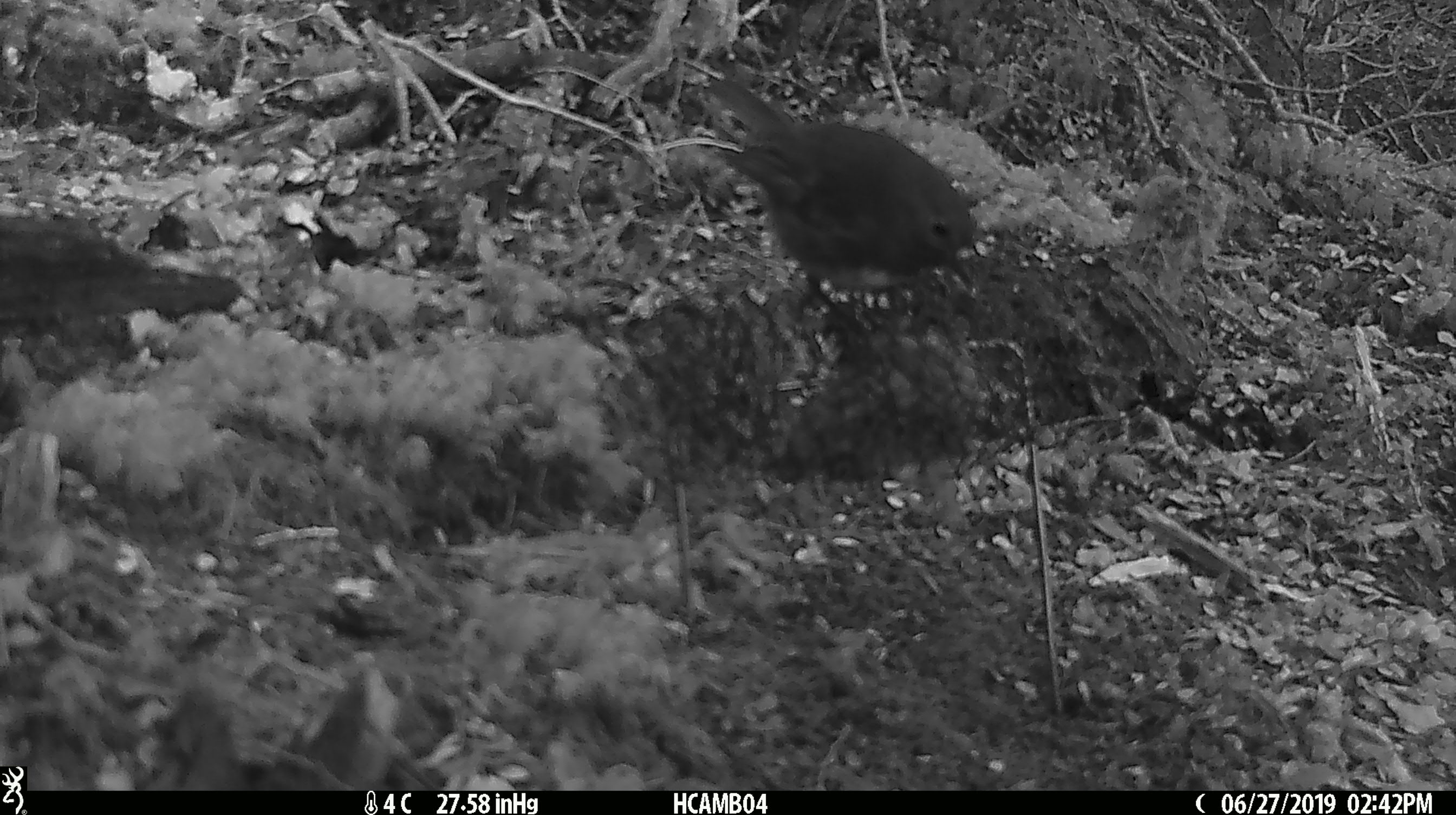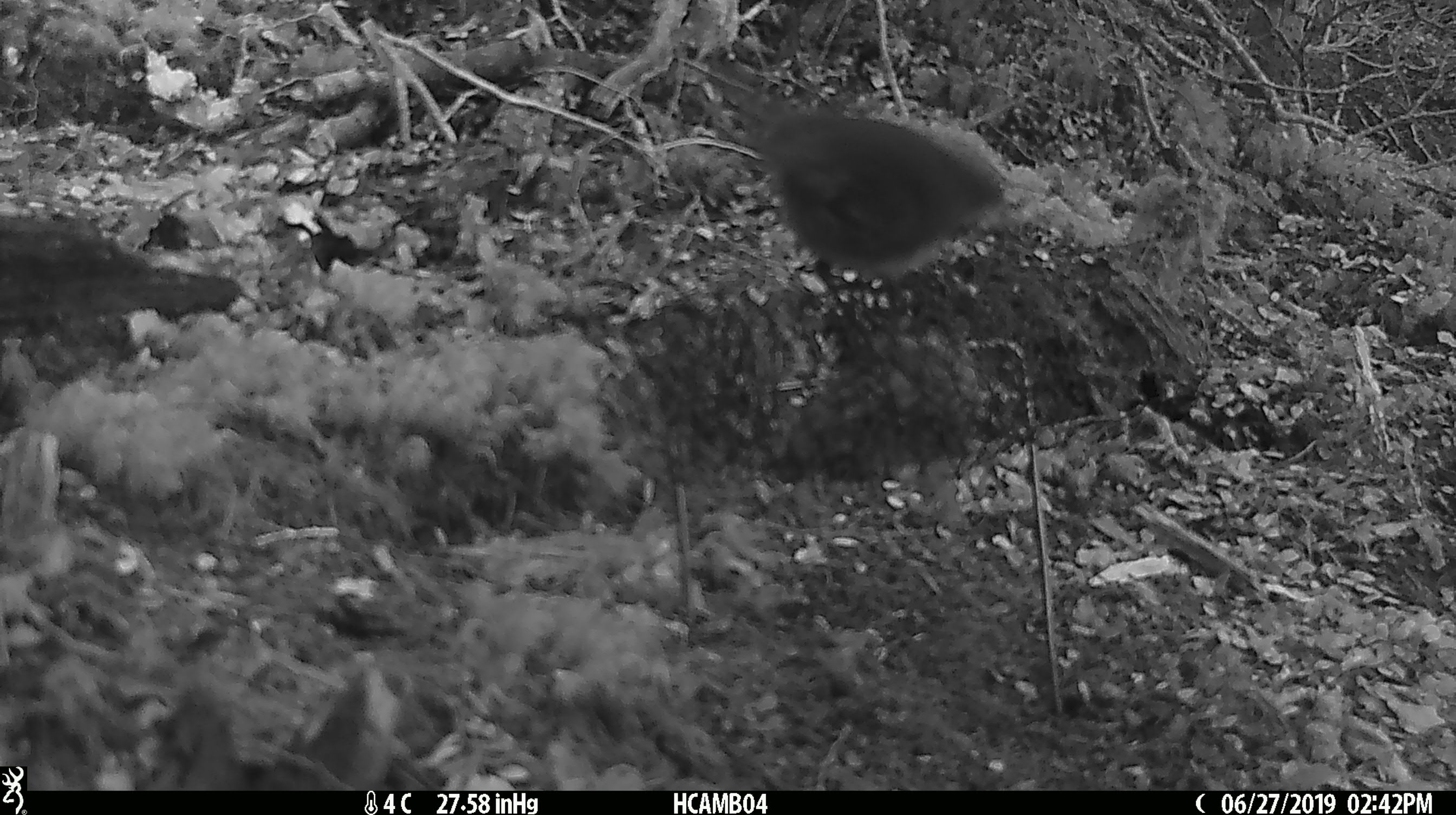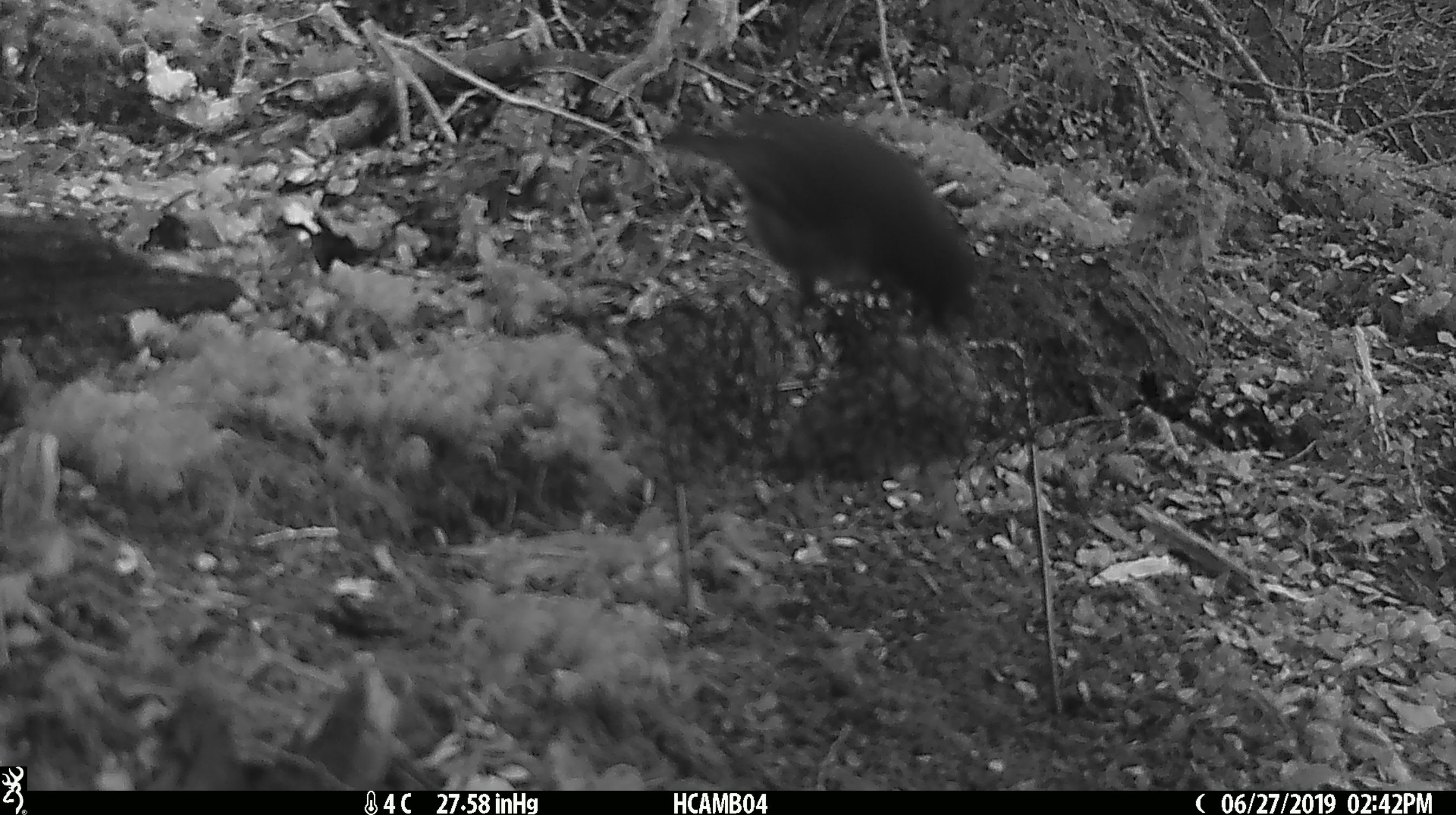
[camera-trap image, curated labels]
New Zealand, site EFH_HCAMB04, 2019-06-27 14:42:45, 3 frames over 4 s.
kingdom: Animalia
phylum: Chordata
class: Aves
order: Passeriformes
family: Petroicidae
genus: Petroica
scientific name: Petroica australis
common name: new zealand robin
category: robin